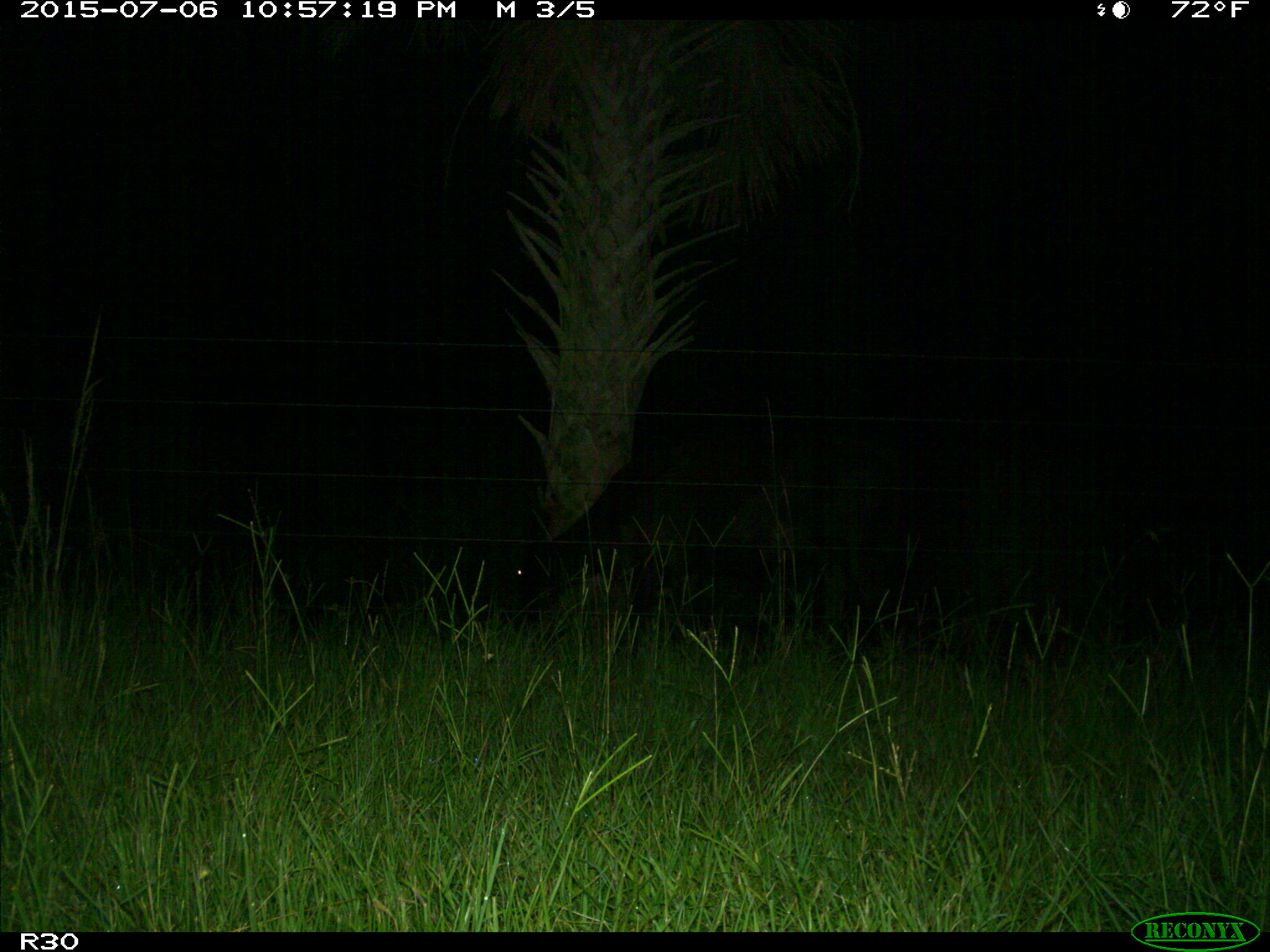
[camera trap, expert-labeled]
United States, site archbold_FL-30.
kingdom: Animalia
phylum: Chordata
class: Mammalia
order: Artiodactyla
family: Bovidae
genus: Bos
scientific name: Bos taurus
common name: domestic cow